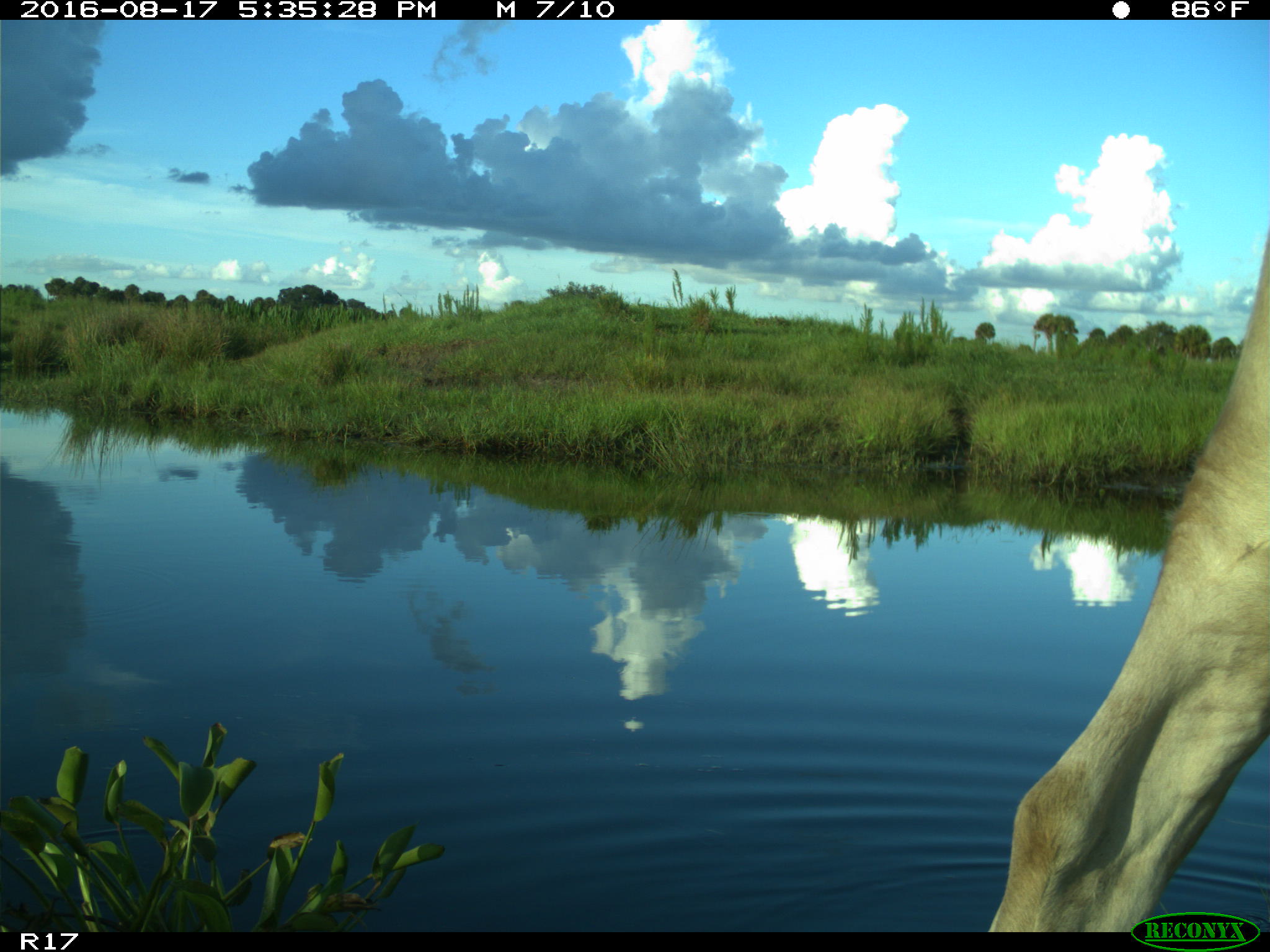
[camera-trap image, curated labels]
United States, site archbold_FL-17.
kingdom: Animalia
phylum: Chordata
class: Mammalia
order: Artiodactyla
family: Bovidae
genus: Bos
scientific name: Bos taurus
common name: domestic cow